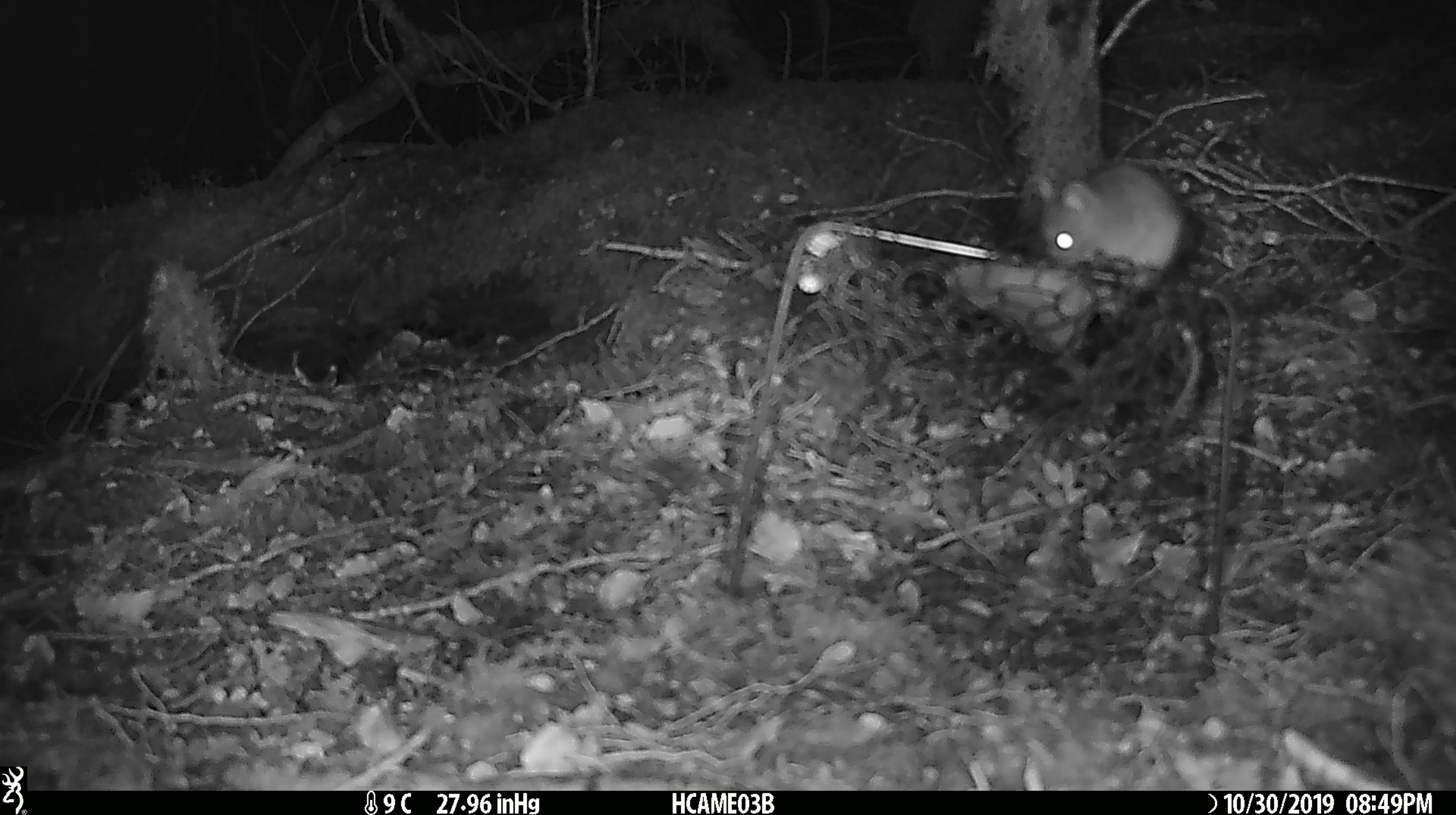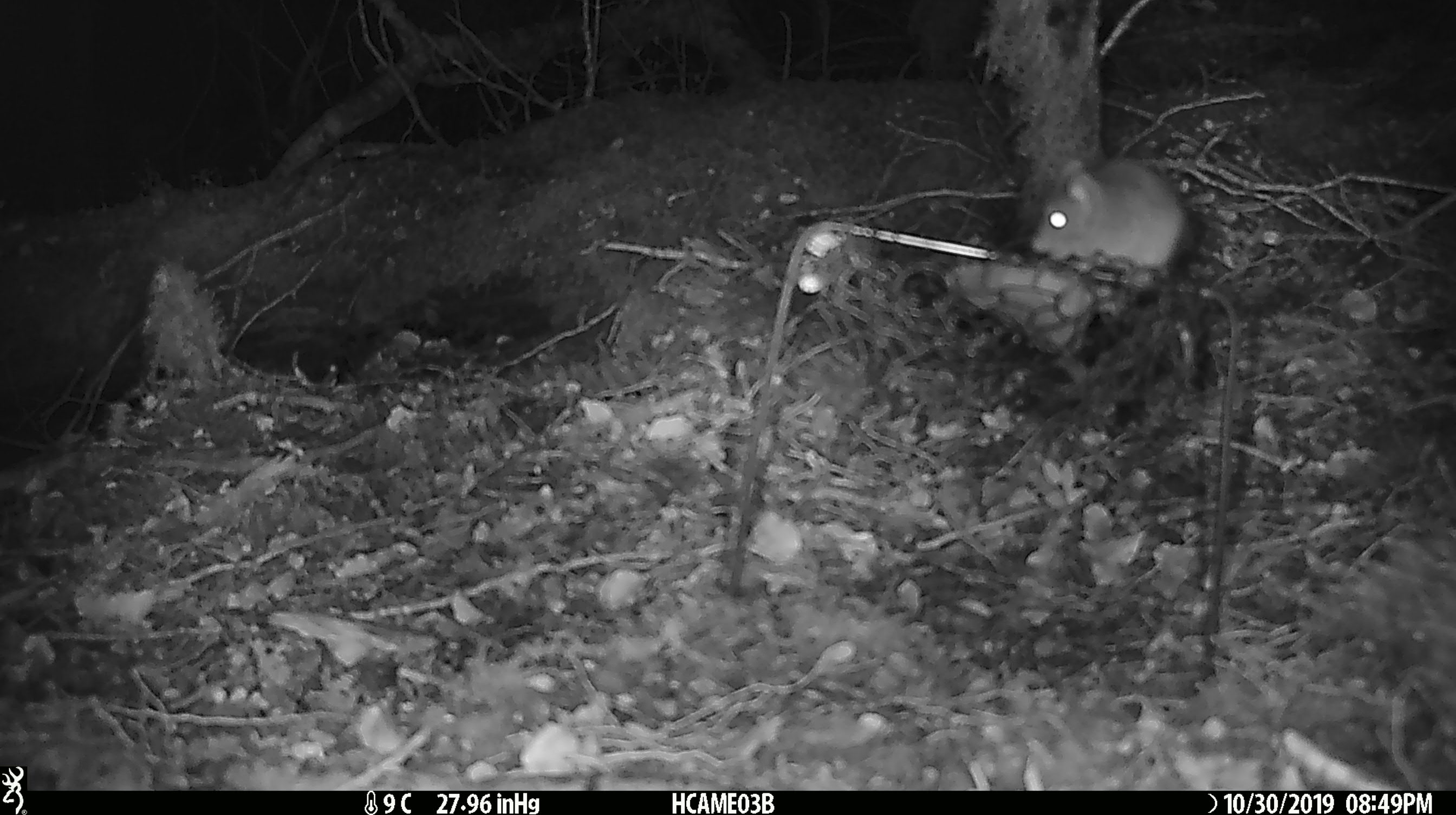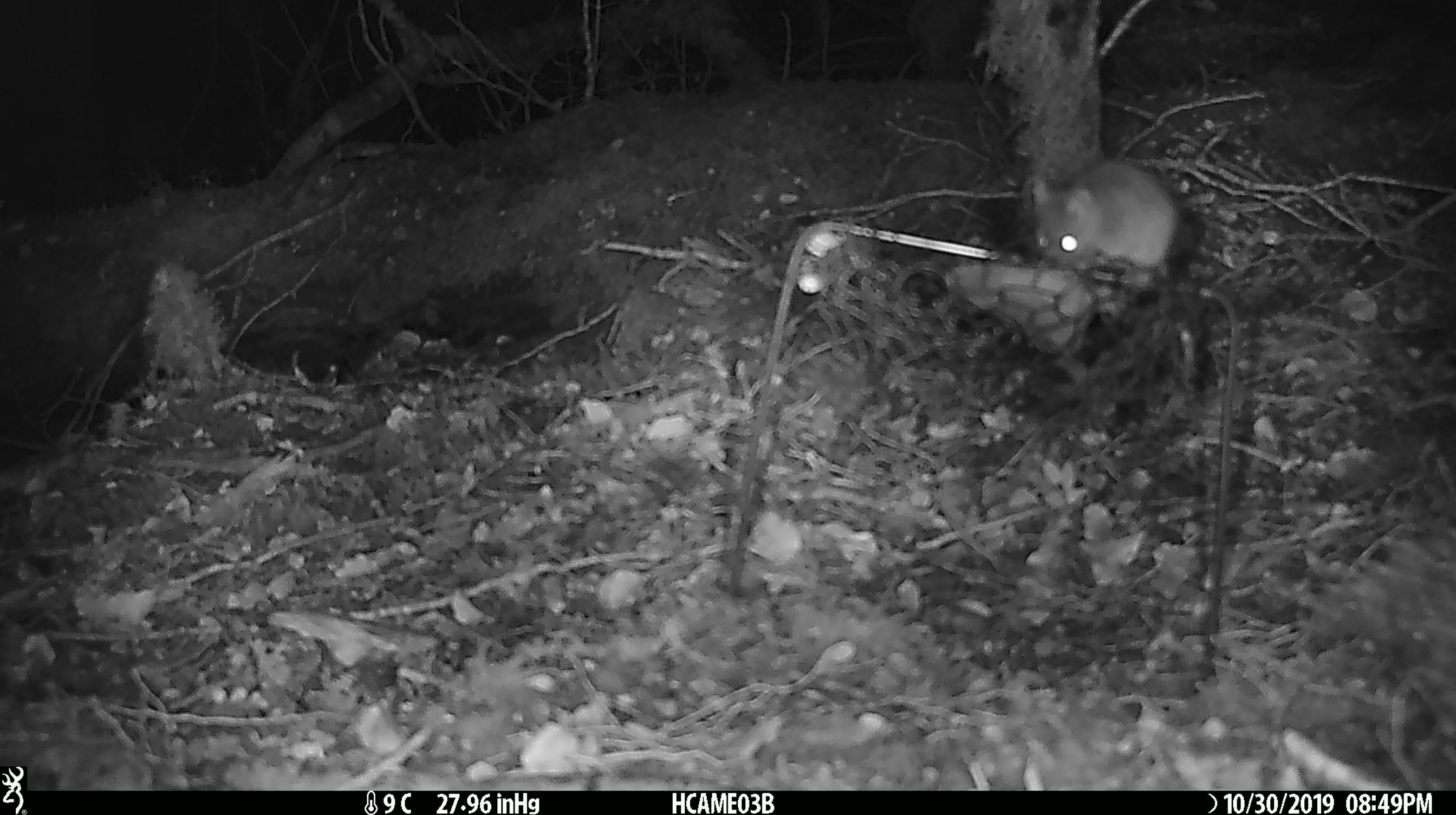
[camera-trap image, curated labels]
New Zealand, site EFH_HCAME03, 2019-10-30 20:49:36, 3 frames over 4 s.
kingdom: Animalia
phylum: Chordata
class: Mammalia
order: Rodentia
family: Muridae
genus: Mus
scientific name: Mus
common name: mouse